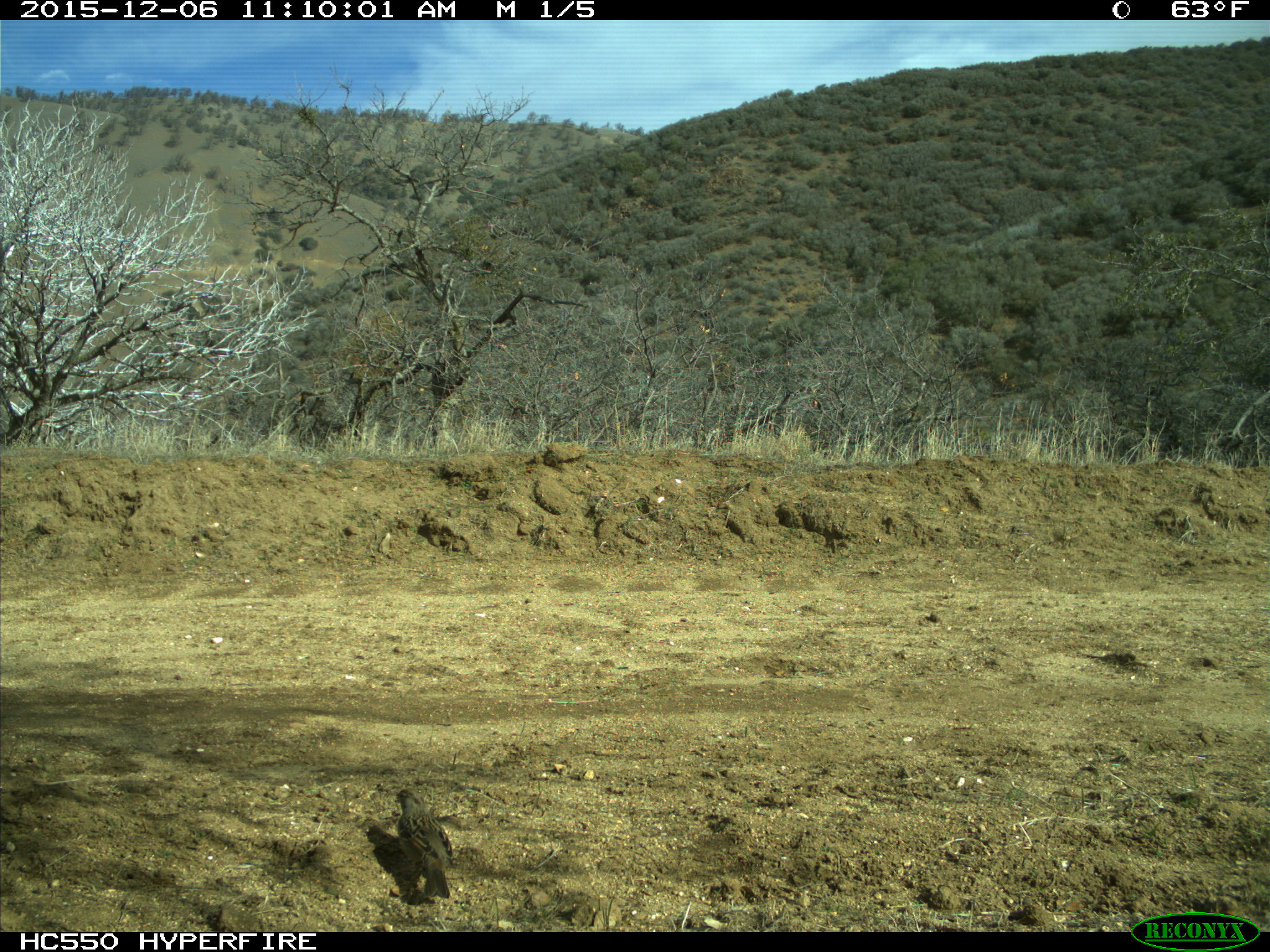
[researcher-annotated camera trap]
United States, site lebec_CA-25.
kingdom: Animalia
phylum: Chordata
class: Aves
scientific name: Aves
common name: birds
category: unidentified bird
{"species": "unidentified bird (birds) (Aves)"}